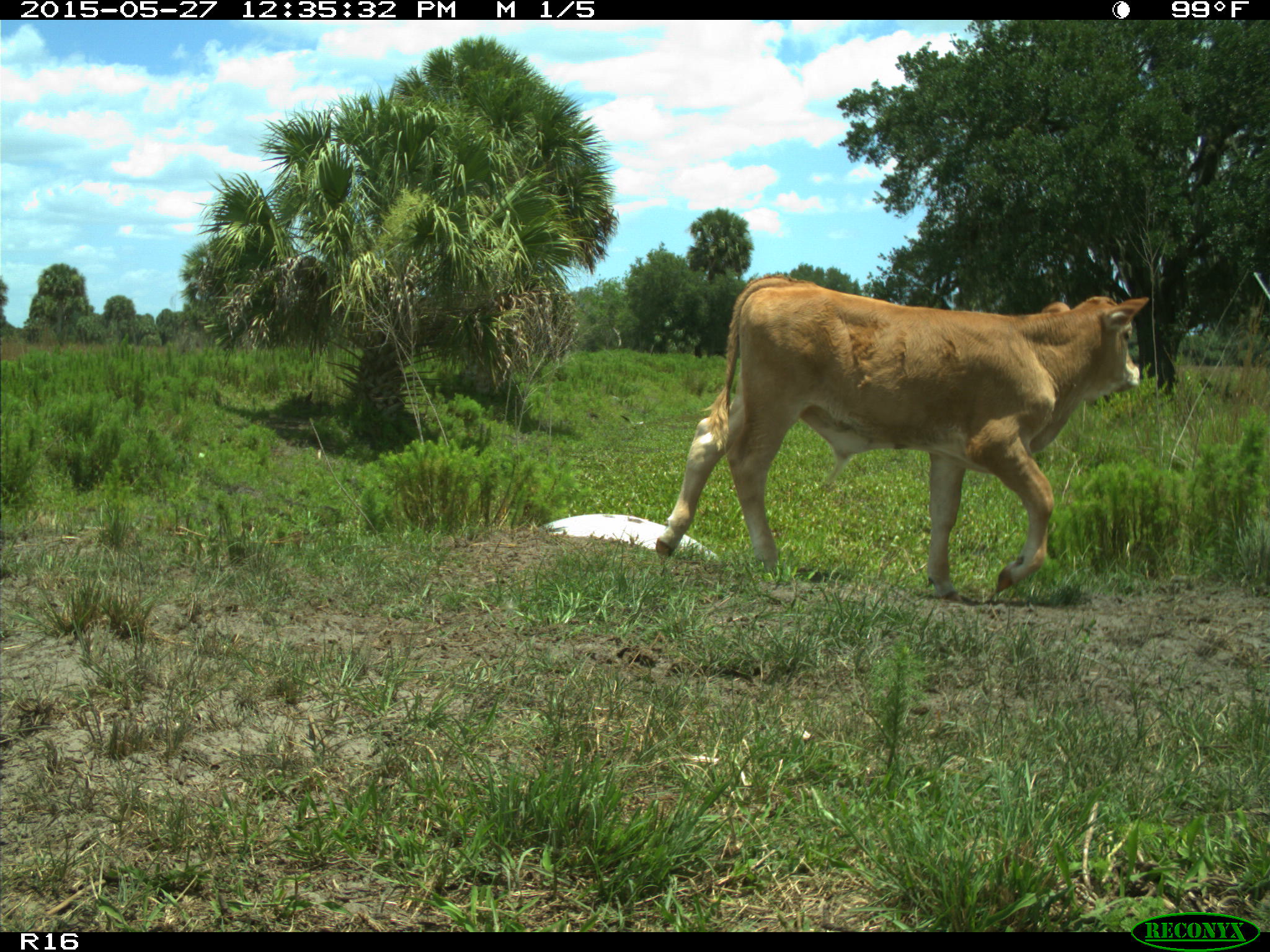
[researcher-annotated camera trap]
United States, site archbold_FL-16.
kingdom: Animalia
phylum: Chordata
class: Mammalia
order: Artiodactyla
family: Bovidae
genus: Bos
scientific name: Bos taurus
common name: domestic cow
Bos taurus (domestic cow).